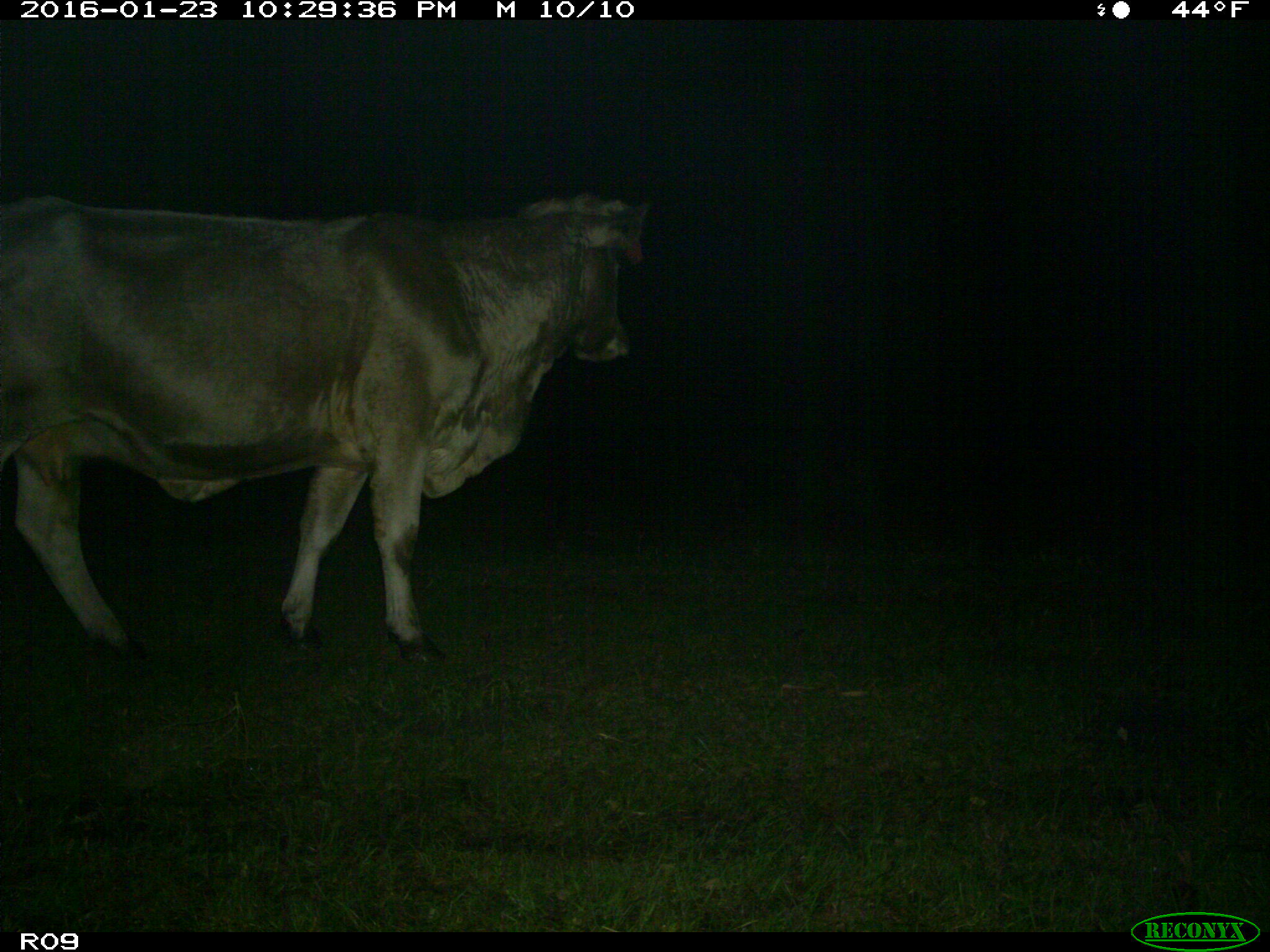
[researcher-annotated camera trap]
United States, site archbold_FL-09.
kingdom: Animalia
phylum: Chordata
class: Mammalia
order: Artiodactyla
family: Bovidae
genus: Bos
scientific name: Bos taurus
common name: domestic cow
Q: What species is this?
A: Bos taurus (domestic cow).